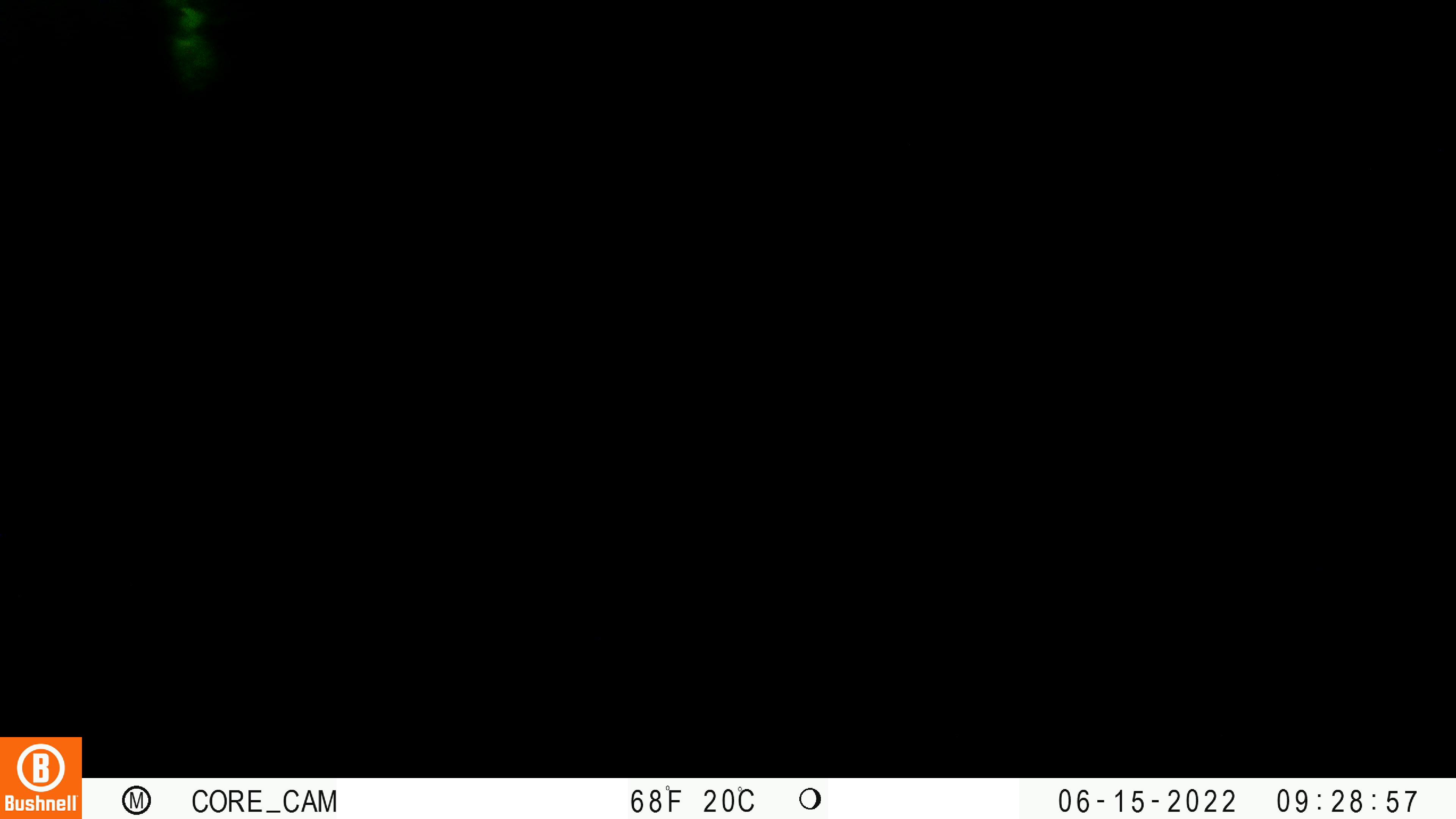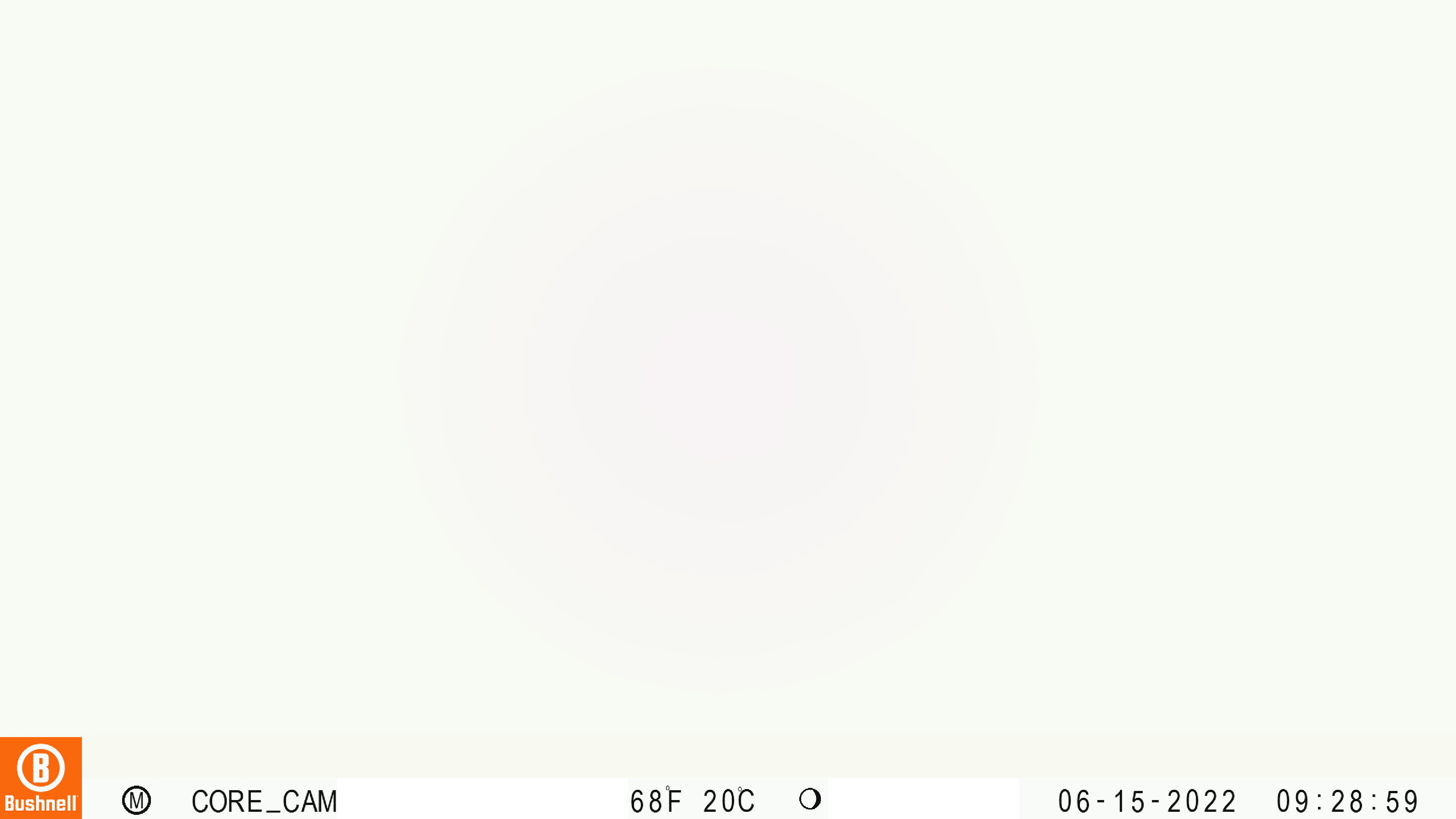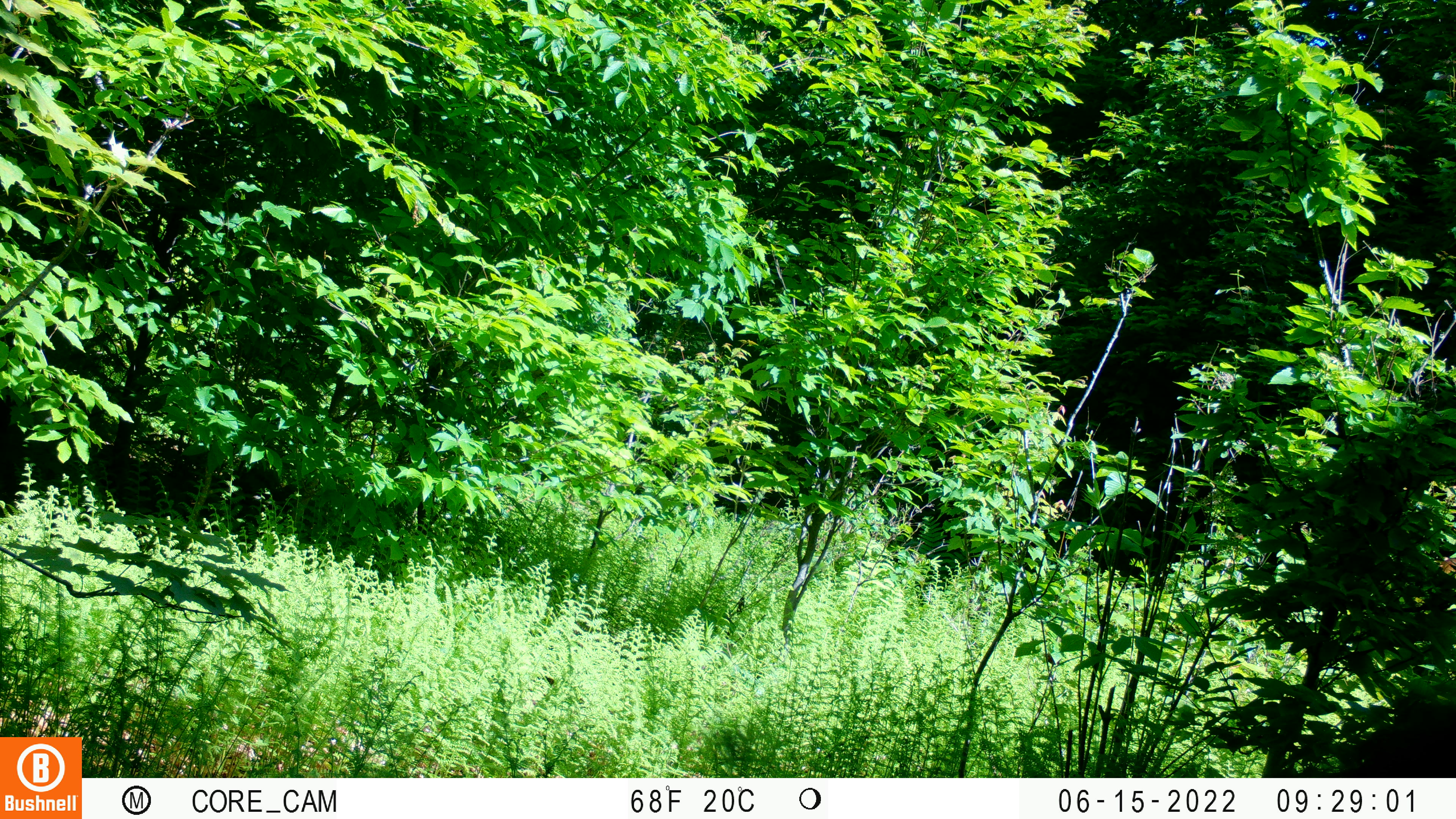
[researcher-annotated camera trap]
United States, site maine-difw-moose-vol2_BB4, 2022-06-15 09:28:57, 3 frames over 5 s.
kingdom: Animalia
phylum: Chordata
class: Mammalia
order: Carnivora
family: Ursidae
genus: Ursus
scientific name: Ursus americanus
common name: black bear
Black bear (Ursus americanus).